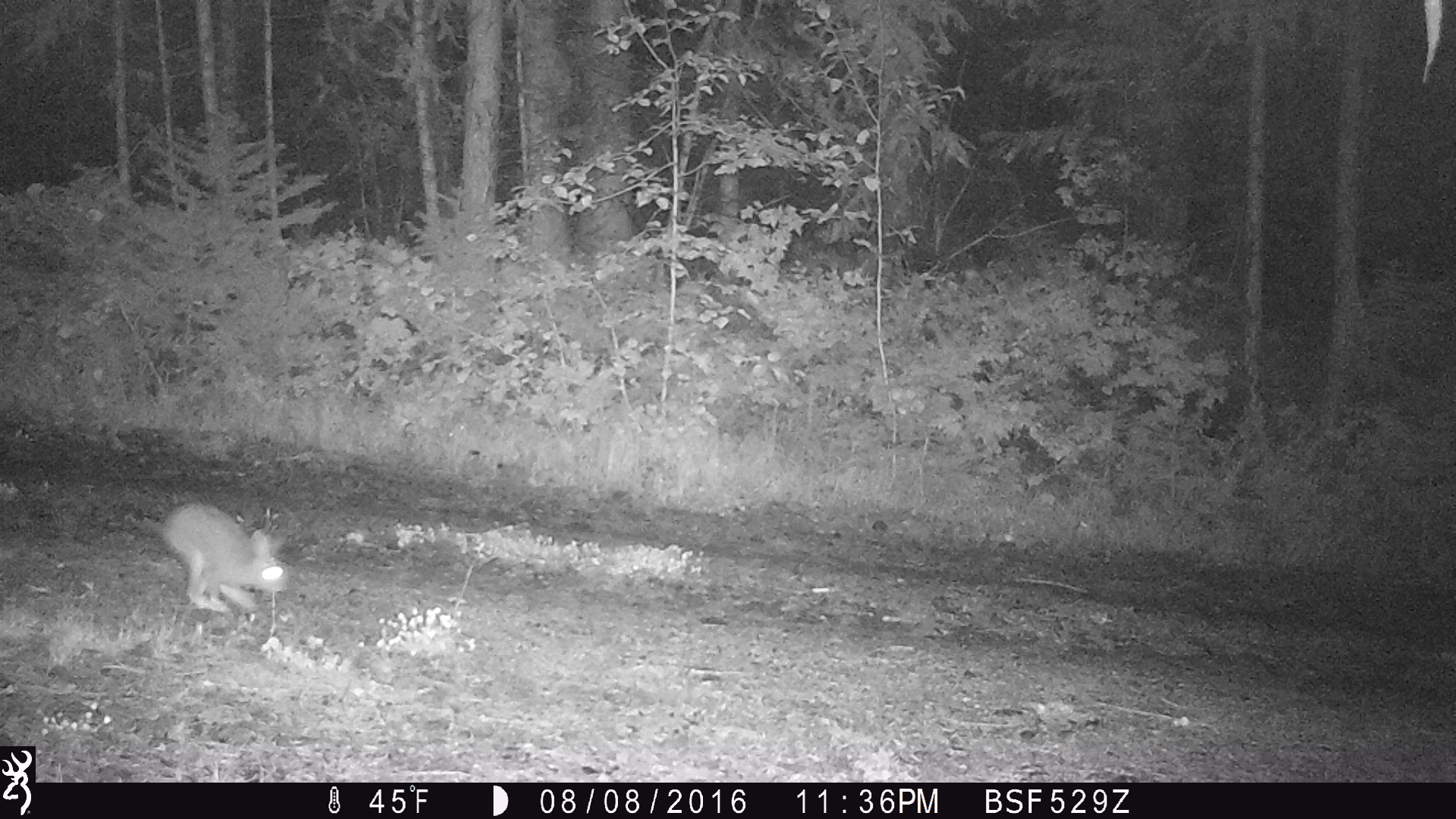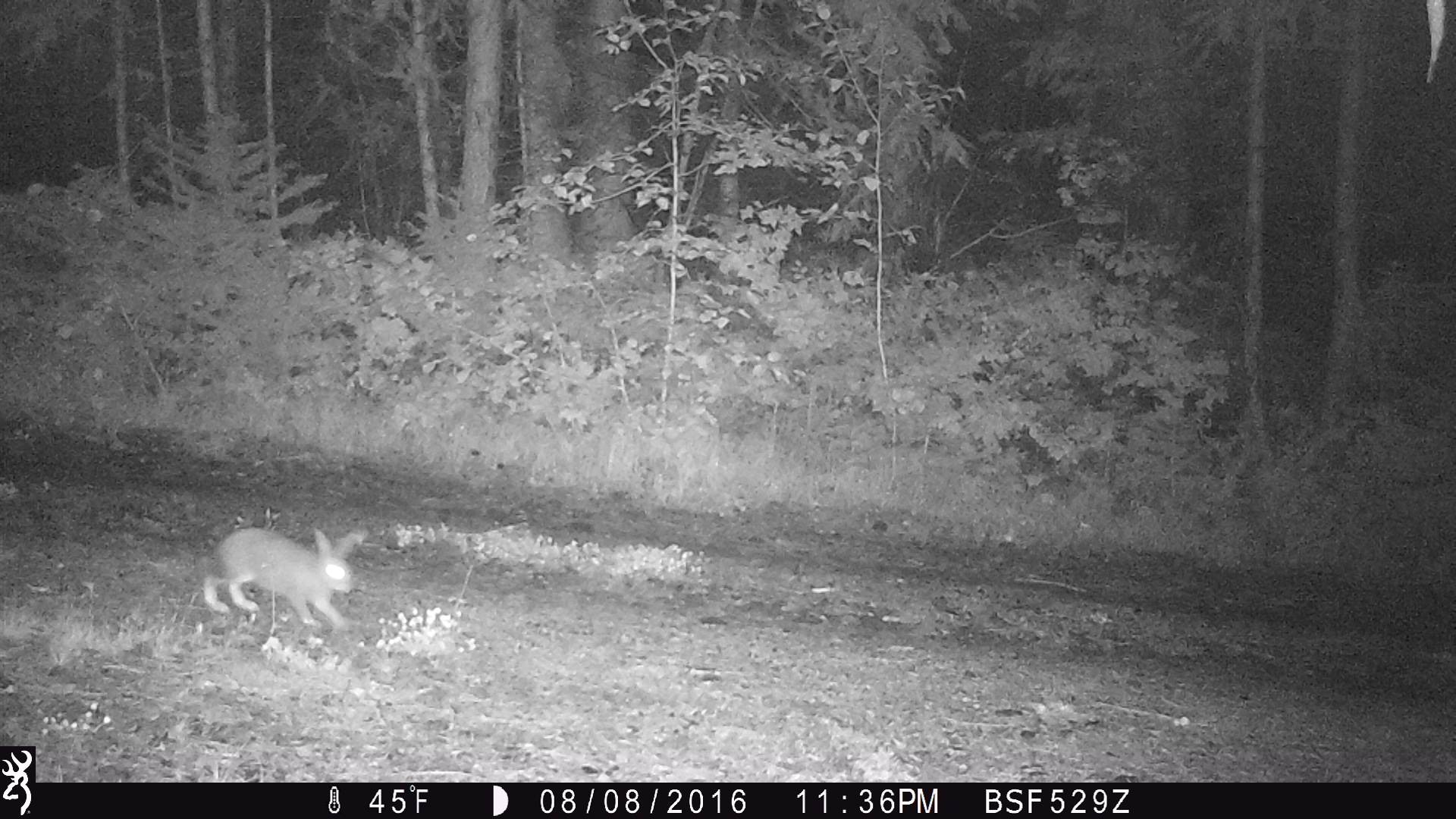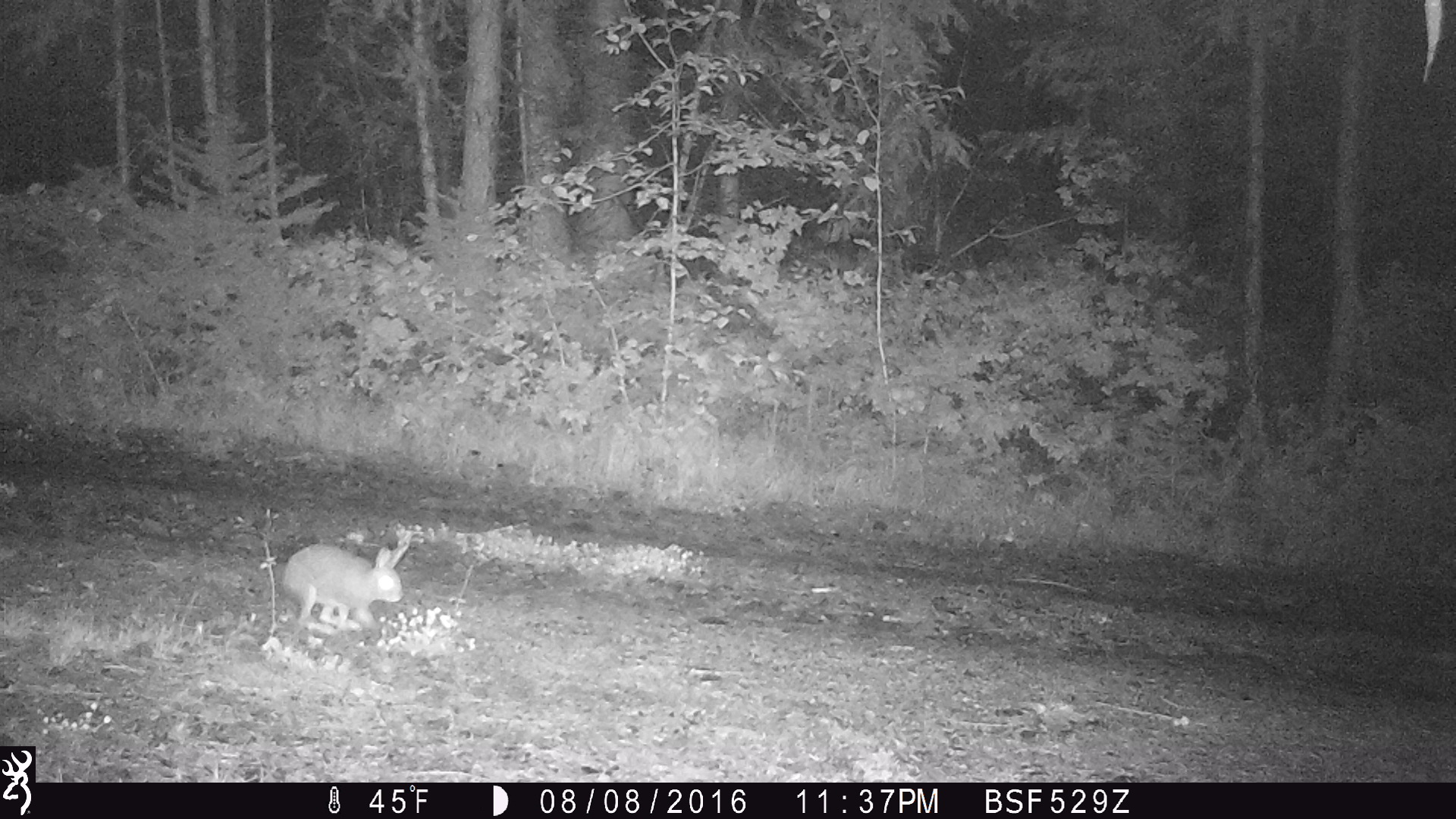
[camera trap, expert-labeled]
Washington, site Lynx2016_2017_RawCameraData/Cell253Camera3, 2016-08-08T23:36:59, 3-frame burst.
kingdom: Animalia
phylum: Chordata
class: Mammalia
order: Lagomorpha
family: Leporidae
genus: Lepus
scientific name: Lepus americanus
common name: snowshoe hare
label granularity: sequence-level